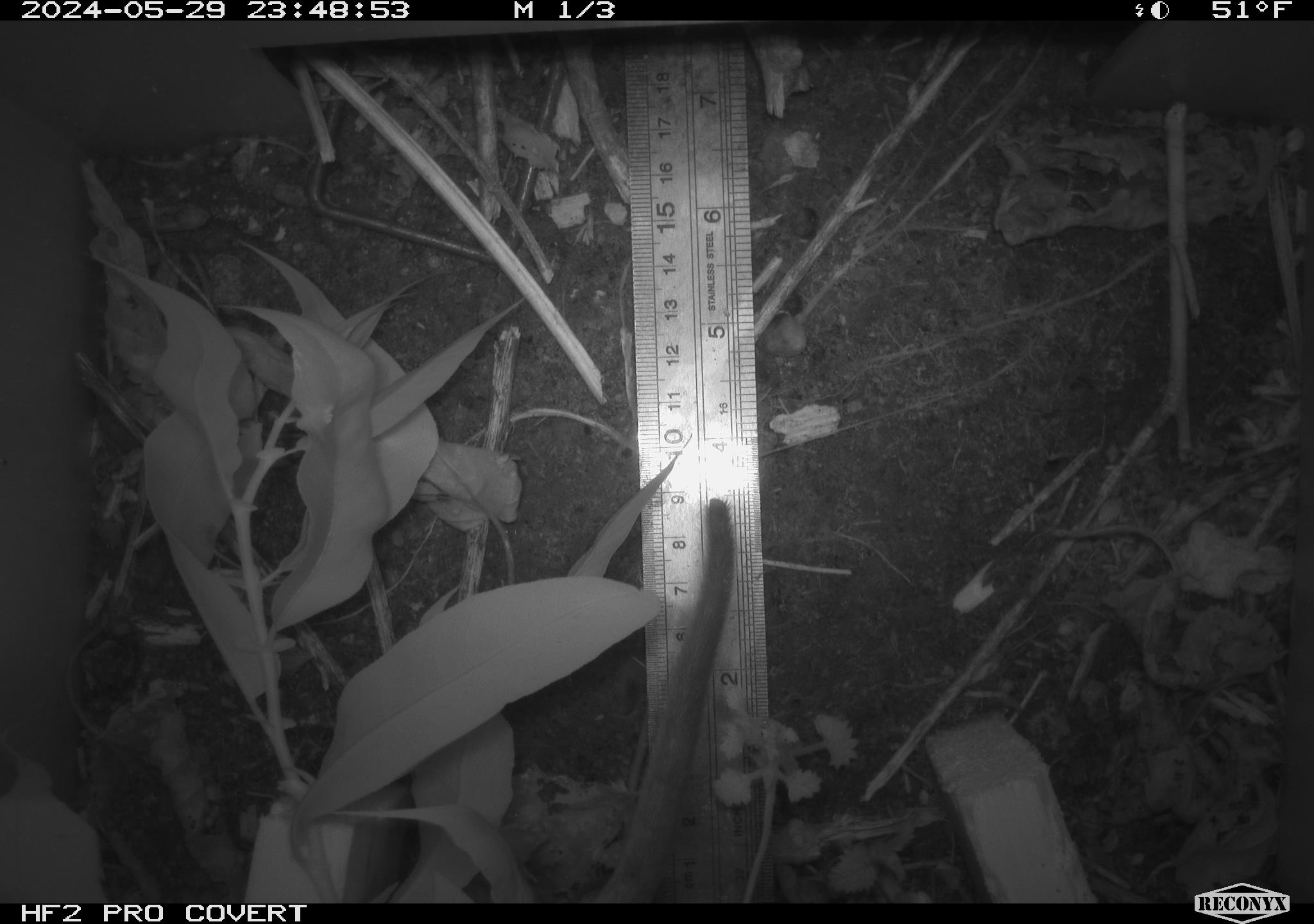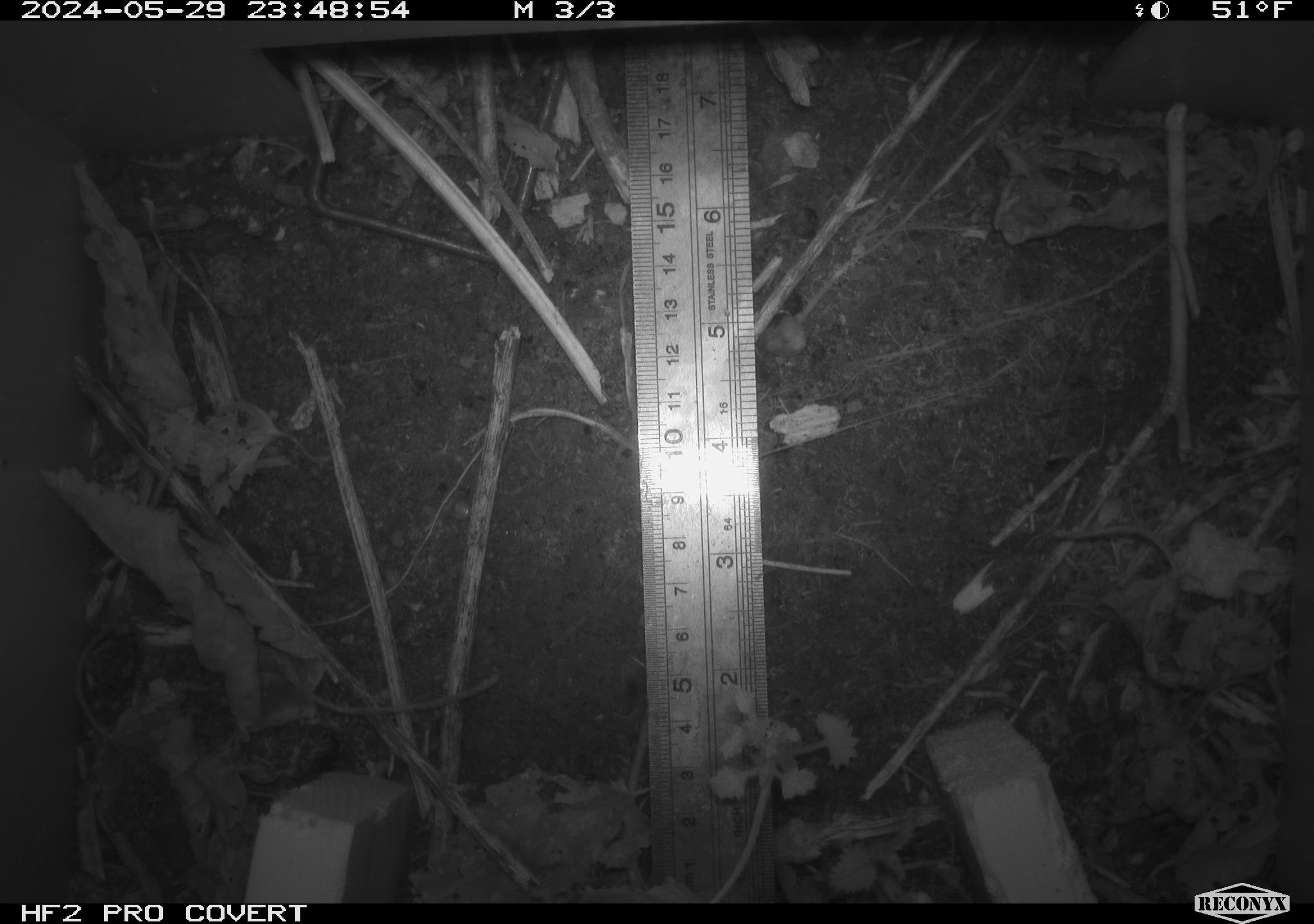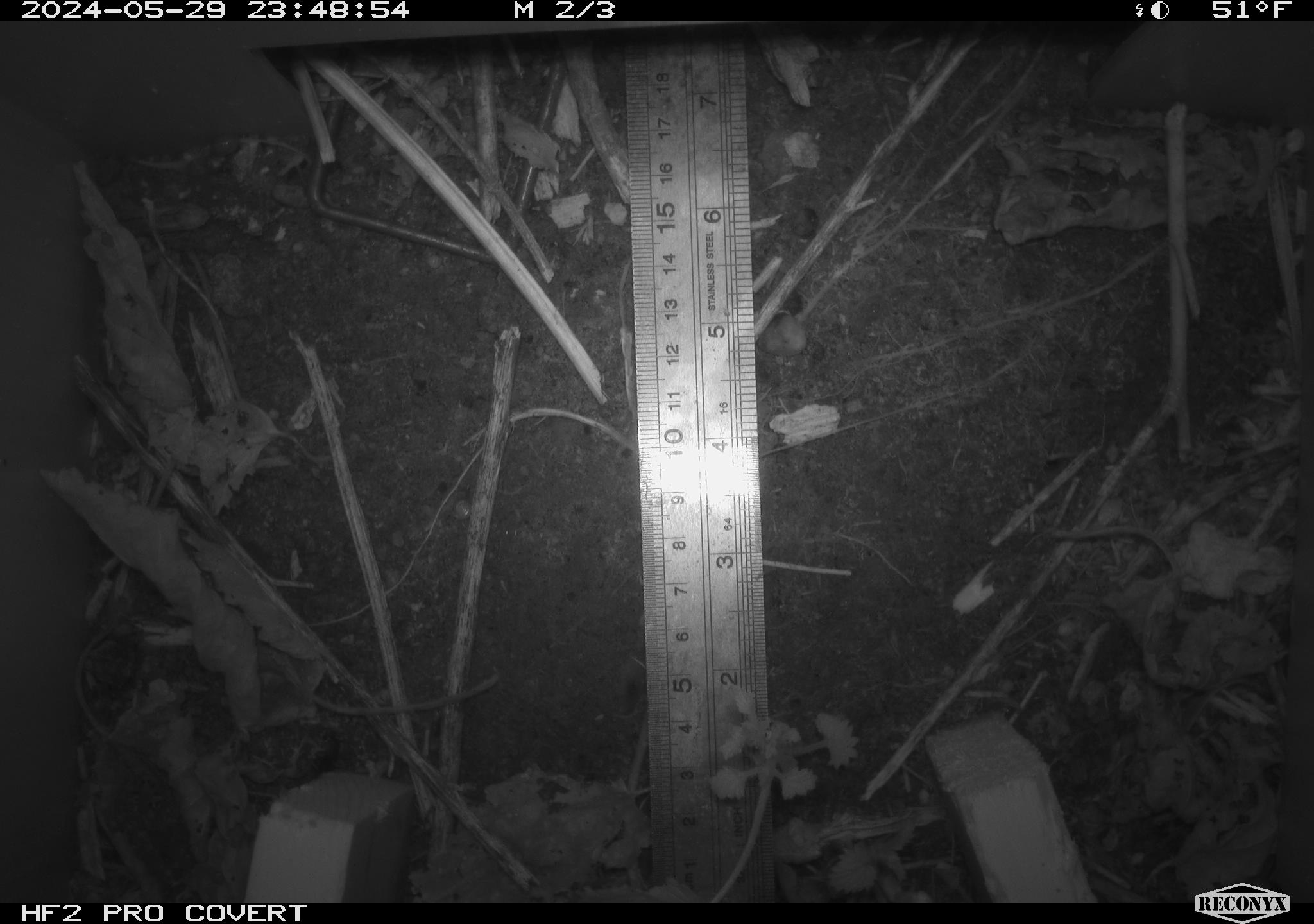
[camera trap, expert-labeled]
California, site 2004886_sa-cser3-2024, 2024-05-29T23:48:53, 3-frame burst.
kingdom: Animalia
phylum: Chordata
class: Mammalia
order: Rodentia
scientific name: Rodentia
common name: rodent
Rodent (Rodentia).